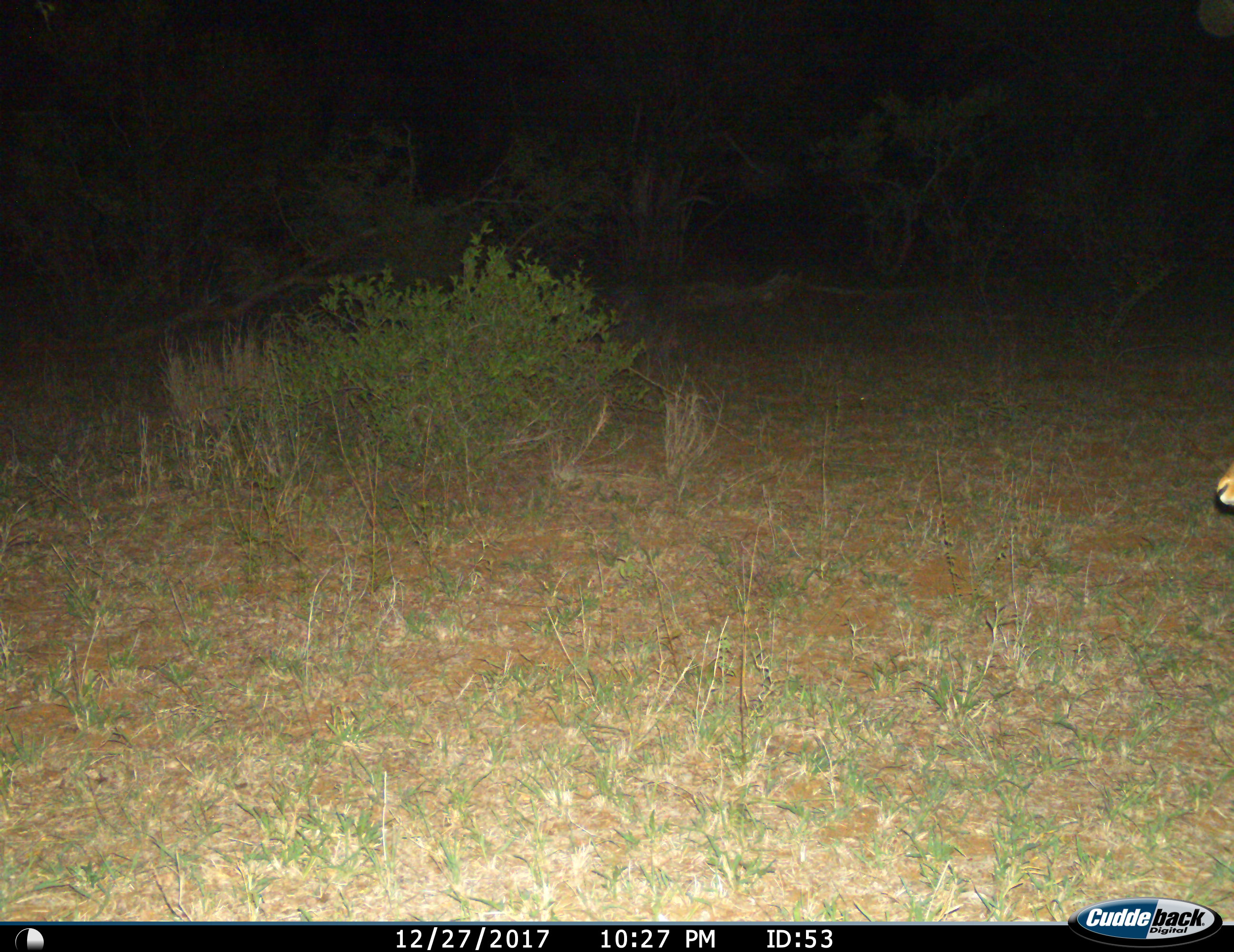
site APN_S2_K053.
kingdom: Animalia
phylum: Chordata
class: Mammalia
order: Artiodactyla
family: Bovidae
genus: Aepyceros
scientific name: Aepyceros melampus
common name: impala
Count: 1.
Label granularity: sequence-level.